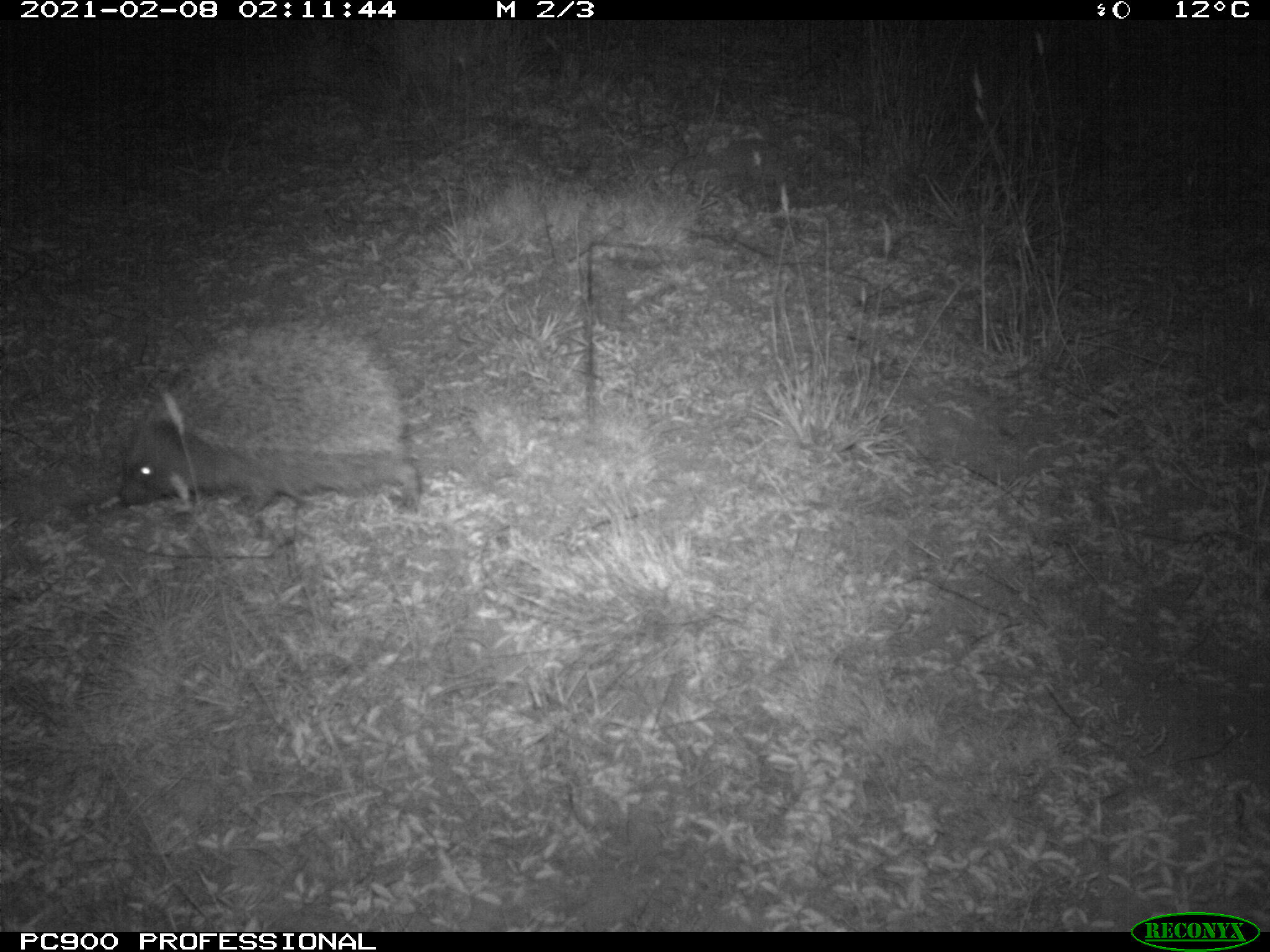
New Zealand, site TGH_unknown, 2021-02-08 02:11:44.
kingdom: Animalia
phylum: Chordata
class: Mammalia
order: Eulipotyphla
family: Erinaceidae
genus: Erinaceus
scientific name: Erinaceus europaeus europaeus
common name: european hedgehog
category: hedgehog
Hedgehog (european hedgehog) (Erinaceus europaeus europaeus).